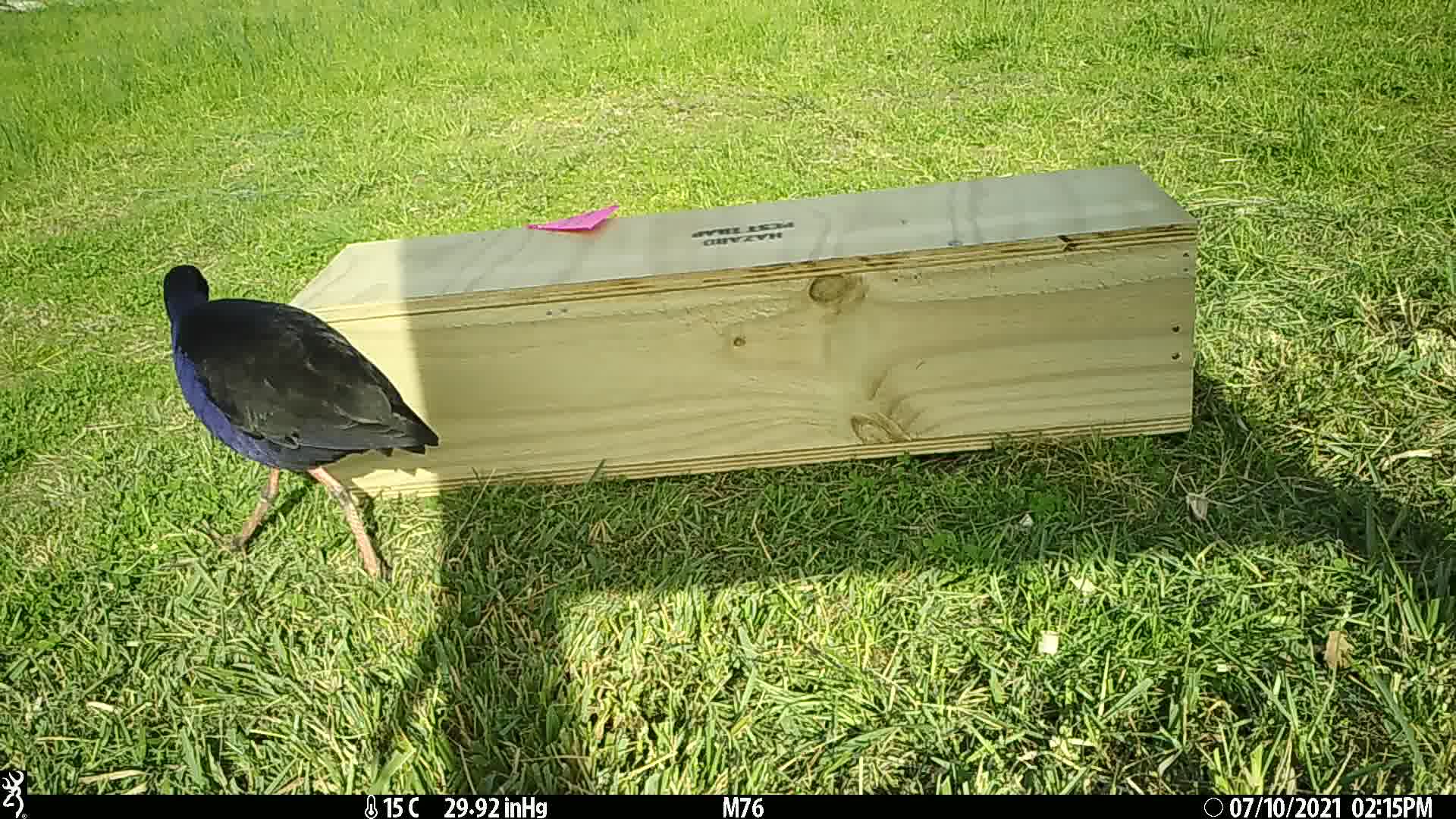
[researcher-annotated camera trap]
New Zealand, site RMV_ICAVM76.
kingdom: Animalia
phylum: Chordata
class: Aves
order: Gruiformes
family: Rallidae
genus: Porphyrio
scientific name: Porphyrio melanotus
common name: australasian swamphen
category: pukeko